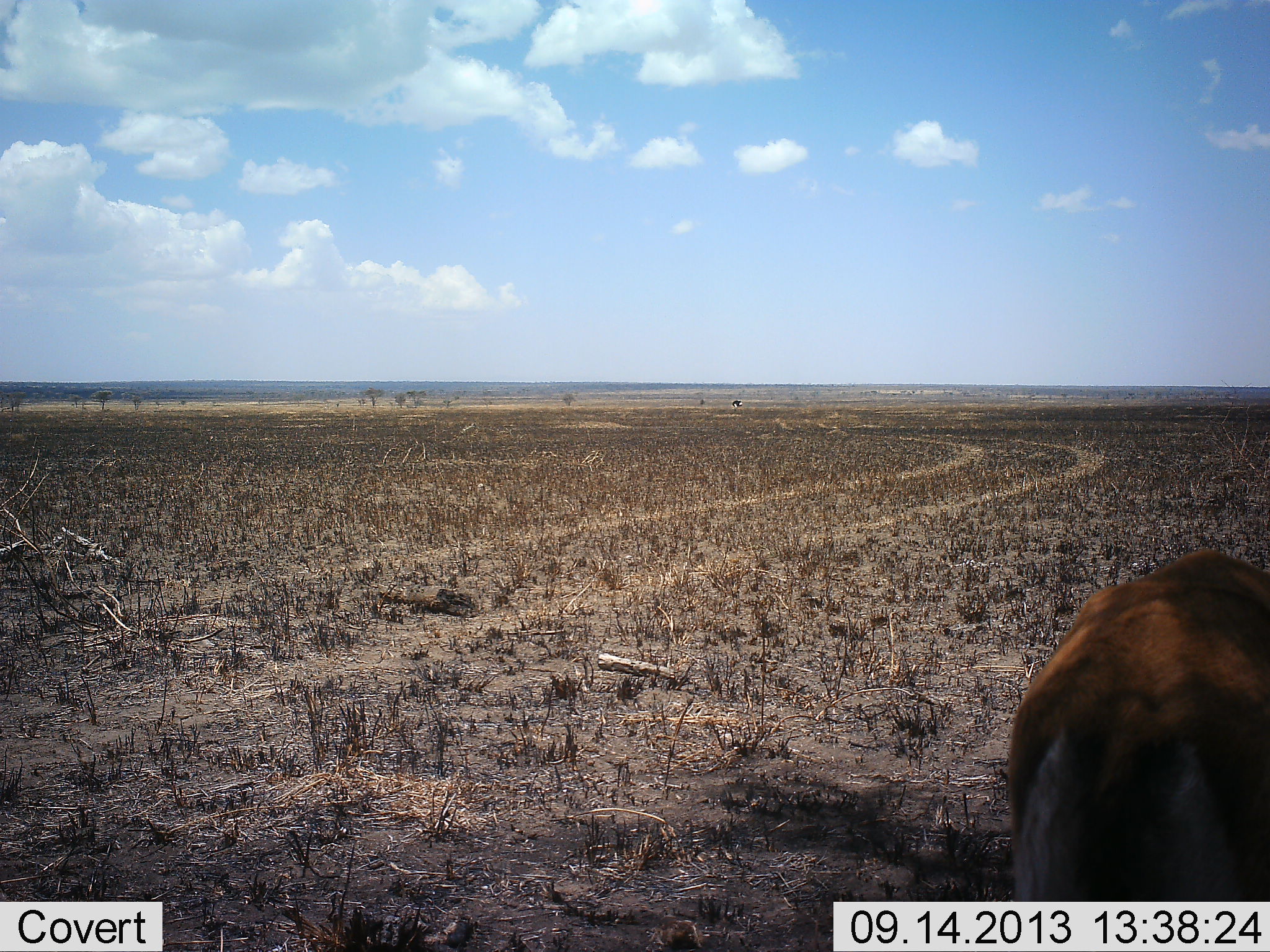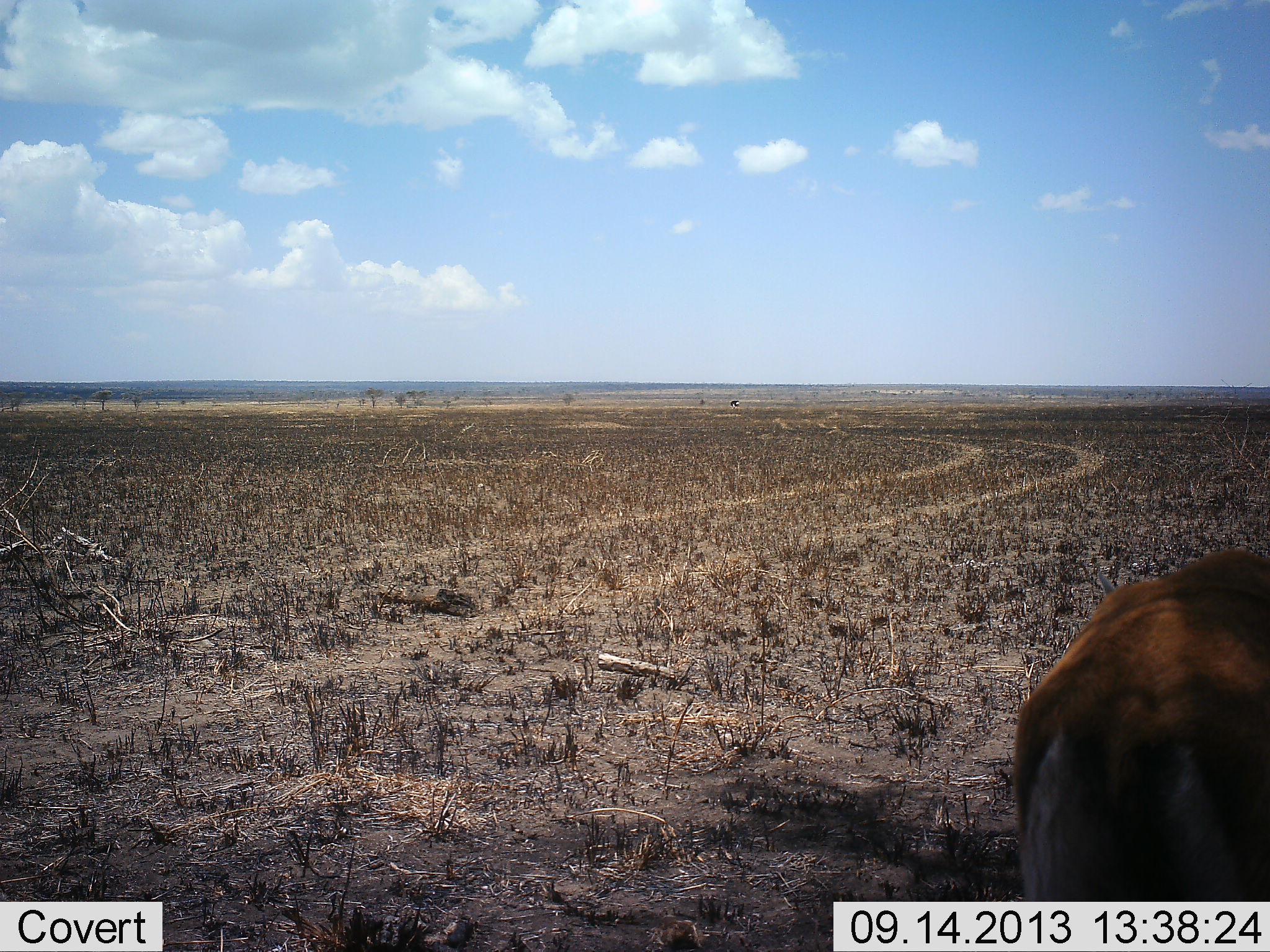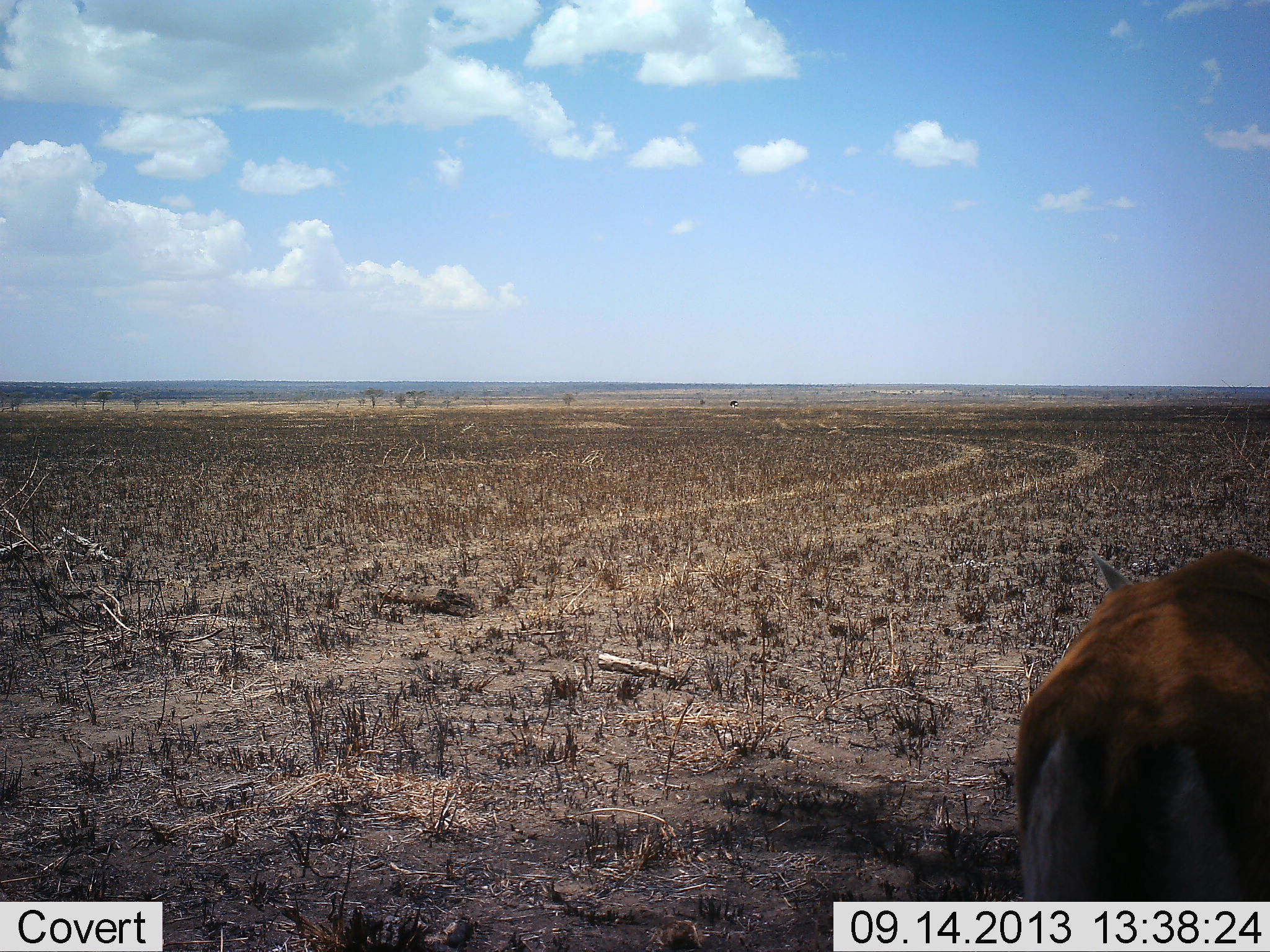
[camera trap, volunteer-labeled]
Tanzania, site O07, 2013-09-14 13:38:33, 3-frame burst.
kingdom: Animalia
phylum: Chordata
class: Mammalia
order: Artiodactyla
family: Bovidae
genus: Eudorcas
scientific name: Eudorcas thomsonii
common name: thomson's gazelle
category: gazellethomsons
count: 1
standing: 77%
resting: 0%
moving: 0%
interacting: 0%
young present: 0%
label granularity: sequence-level